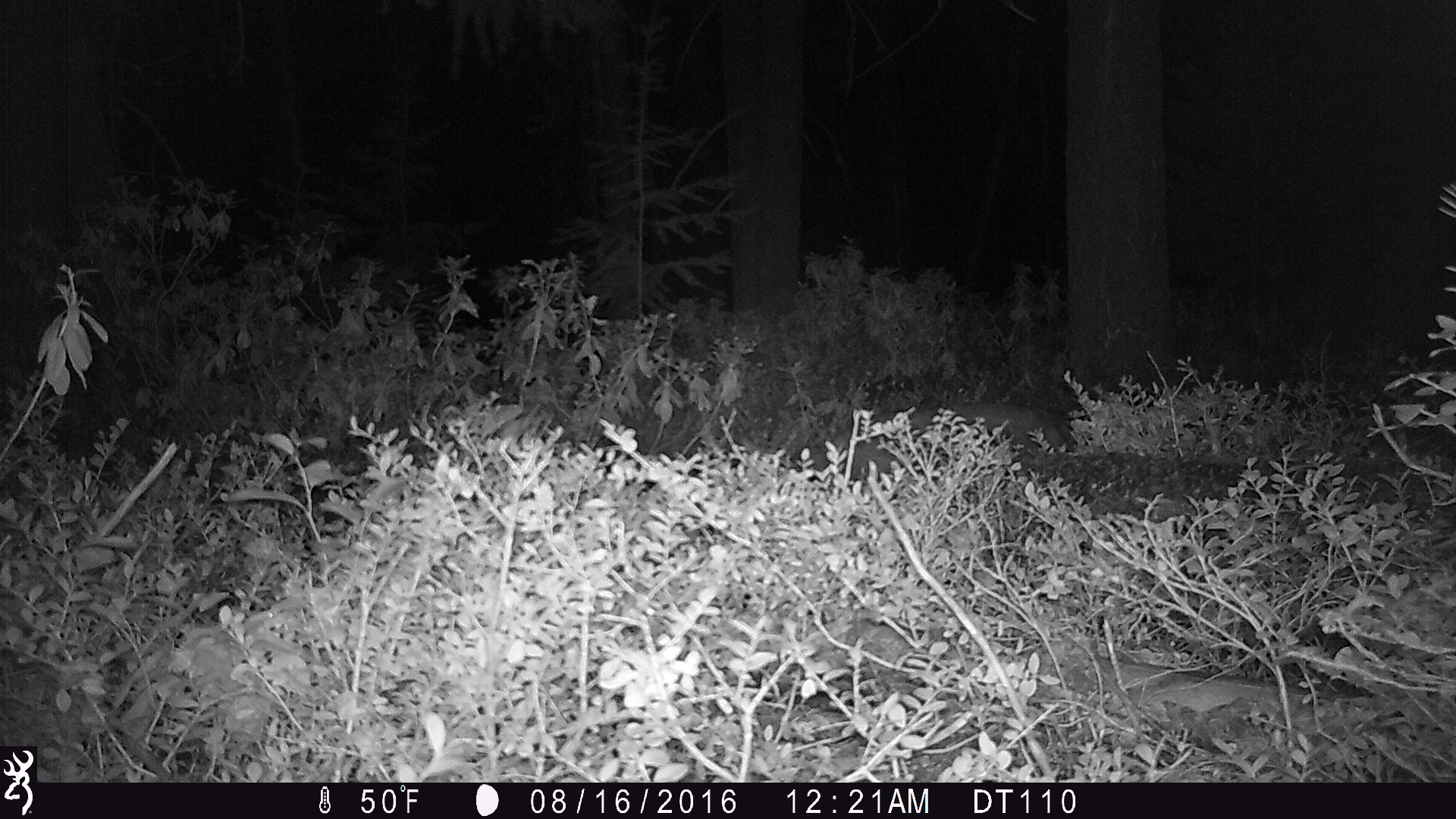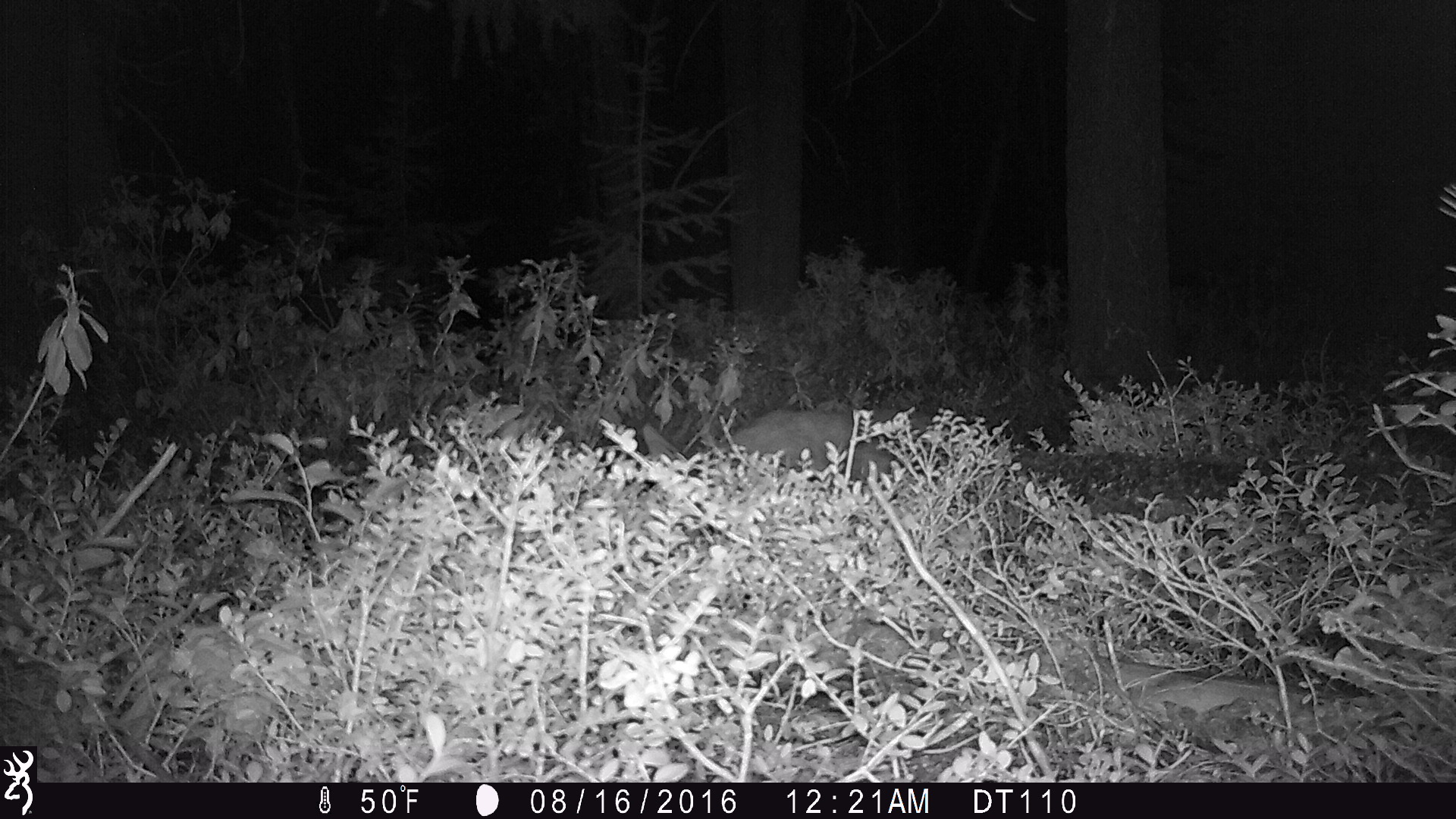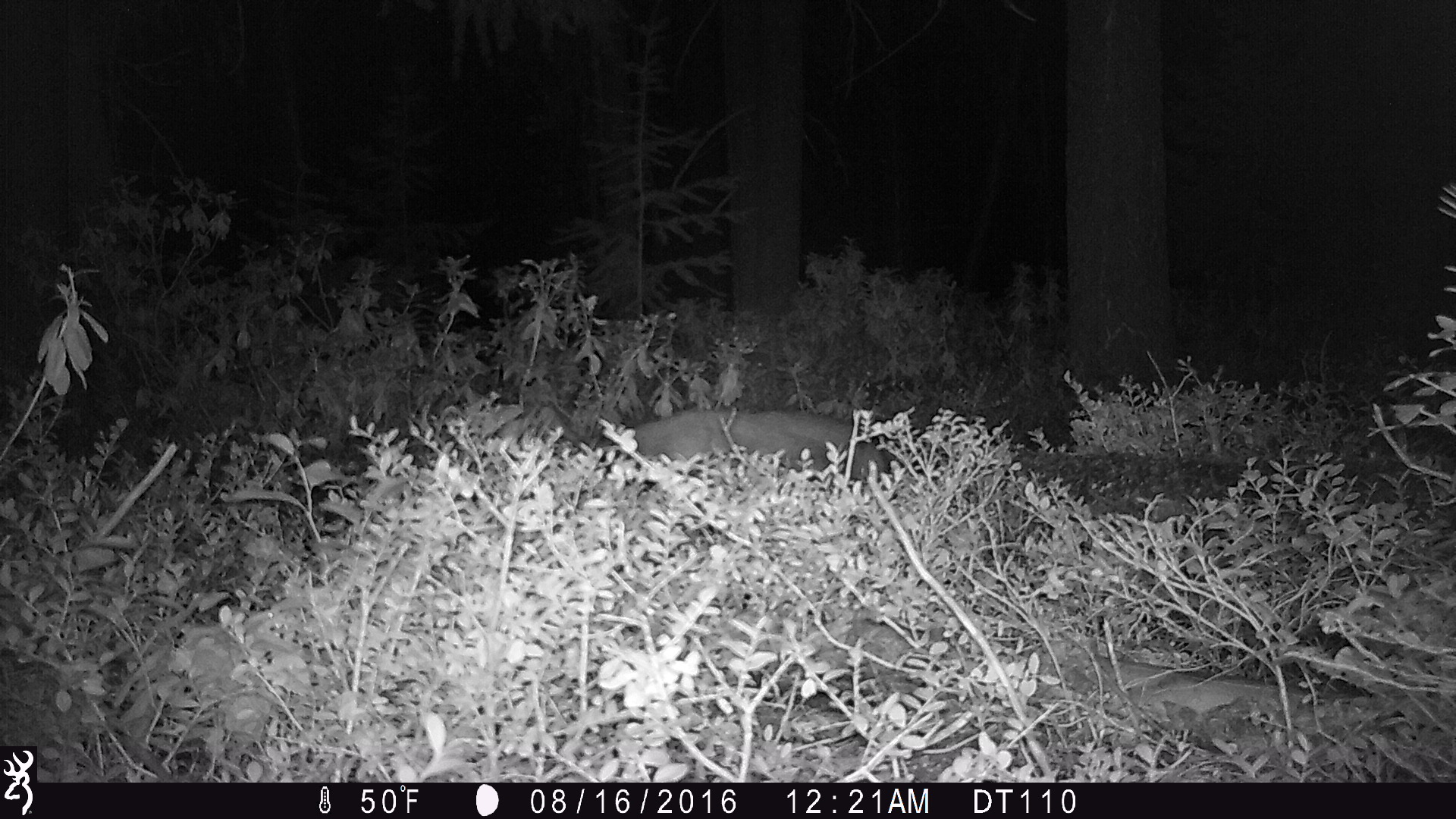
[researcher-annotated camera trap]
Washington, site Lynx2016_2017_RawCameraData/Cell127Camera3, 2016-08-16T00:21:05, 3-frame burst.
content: unidentified animal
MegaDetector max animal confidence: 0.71